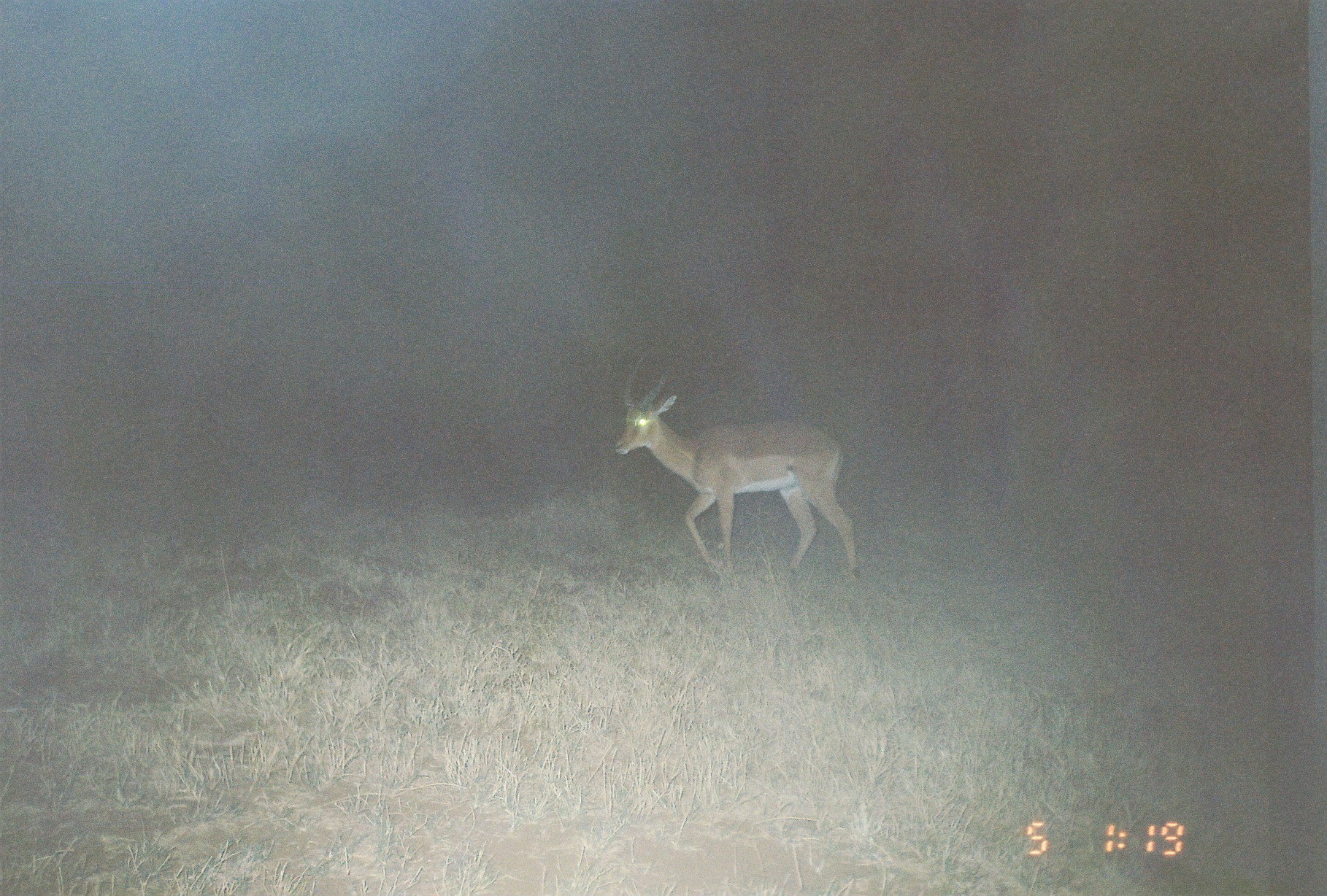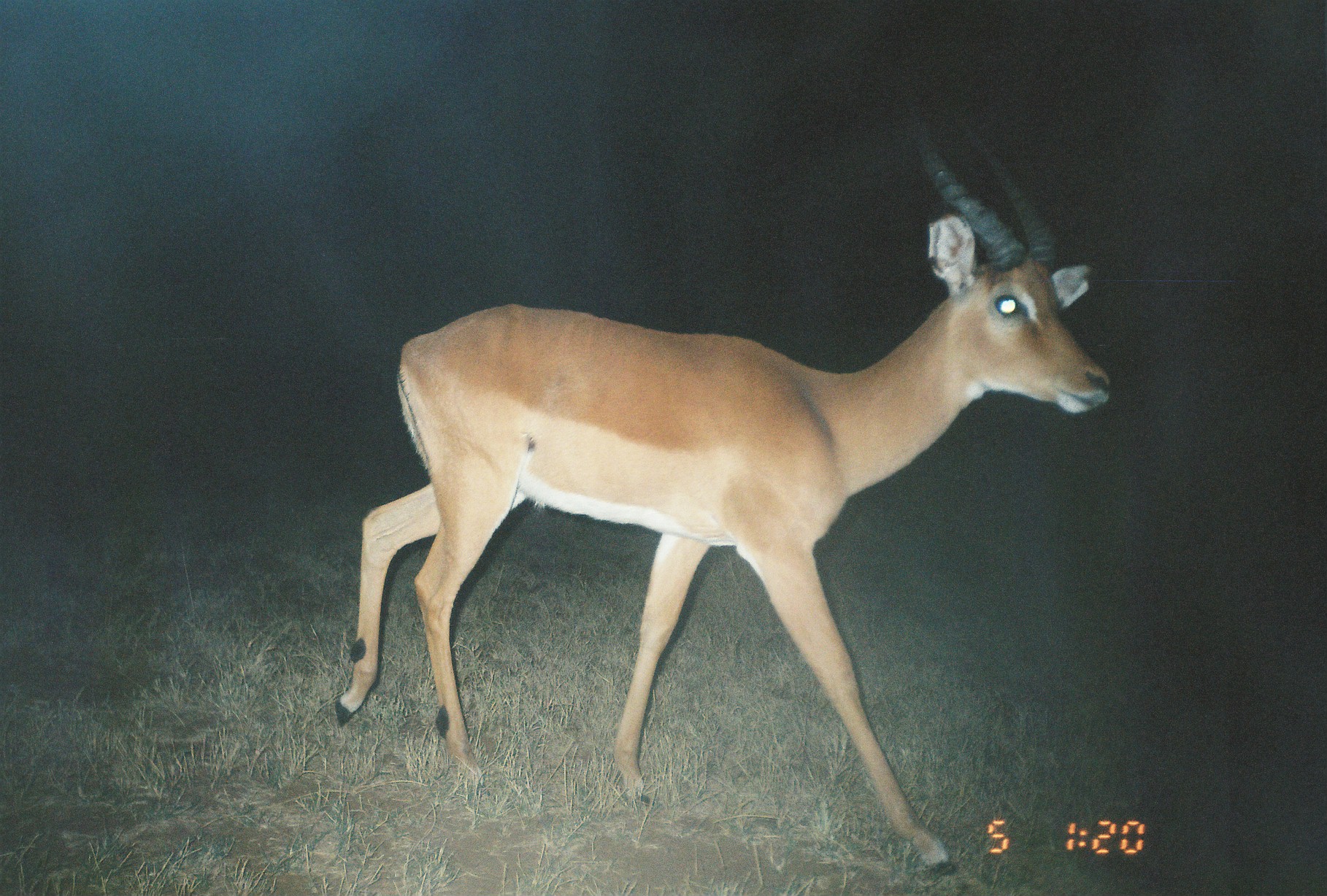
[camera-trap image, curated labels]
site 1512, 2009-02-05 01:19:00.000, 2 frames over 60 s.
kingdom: Animalia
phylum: Chordata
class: Mammalia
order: Artiodactyla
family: Bovidae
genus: Aepyceros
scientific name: Aepyceros melampus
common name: impala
Aepyceros melampus (impala), count 1.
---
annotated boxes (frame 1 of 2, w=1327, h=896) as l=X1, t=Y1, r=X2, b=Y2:
aepyceros melampus: l=613, t=357, r=857, b=581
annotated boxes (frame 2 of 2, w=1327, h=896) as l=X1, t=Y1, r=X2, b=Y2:
aepyceros melampus: l=333, t=108, r=1109, b=876